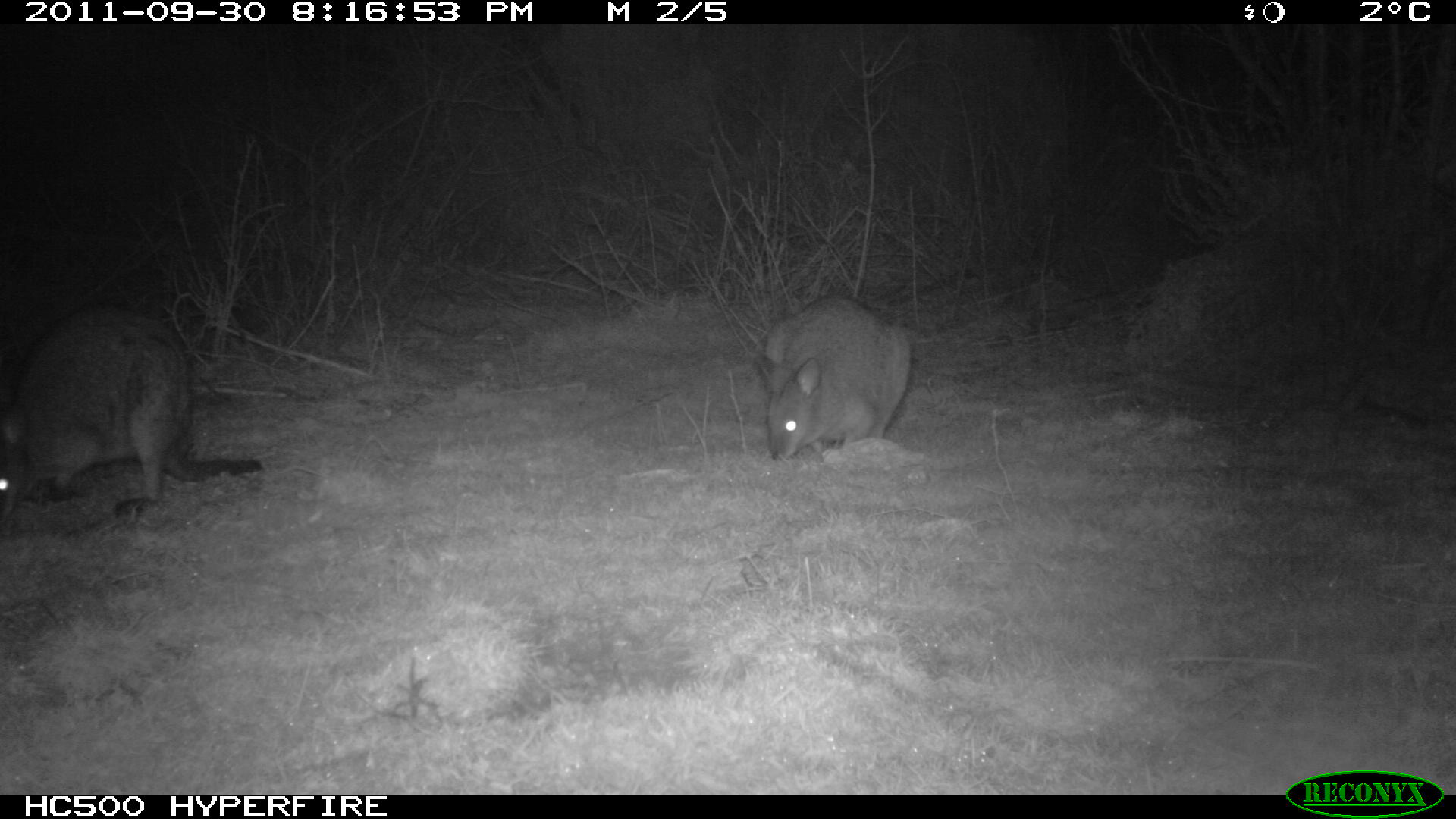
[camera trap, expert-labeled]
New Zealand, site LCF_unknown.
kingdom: Animalia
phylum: Chordata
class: Mammalia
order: Diprotodontia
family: Macropodidae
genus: Notamacropus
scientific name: Notamacropus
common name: wallaby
Wallaby (Notamacropus).